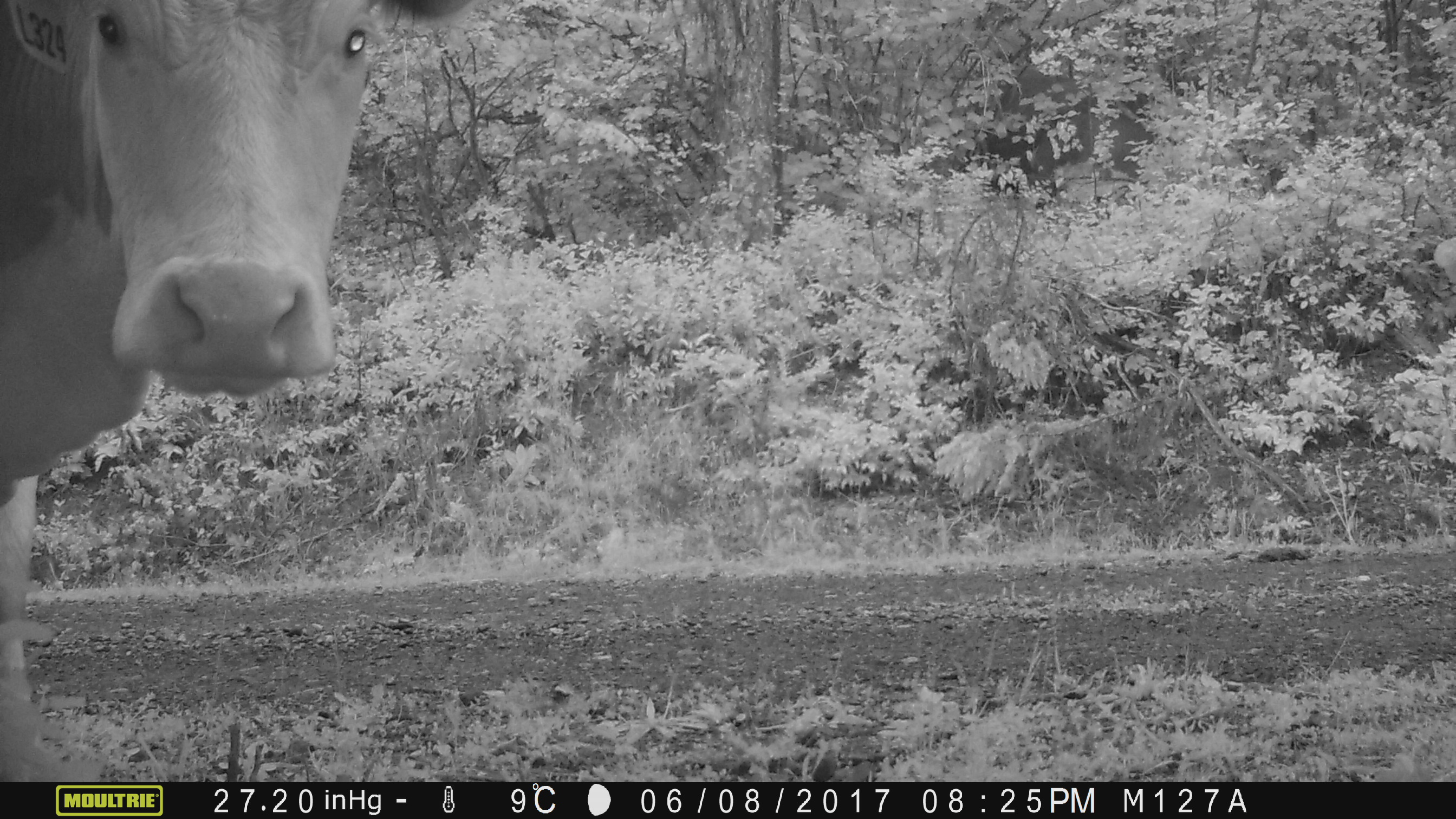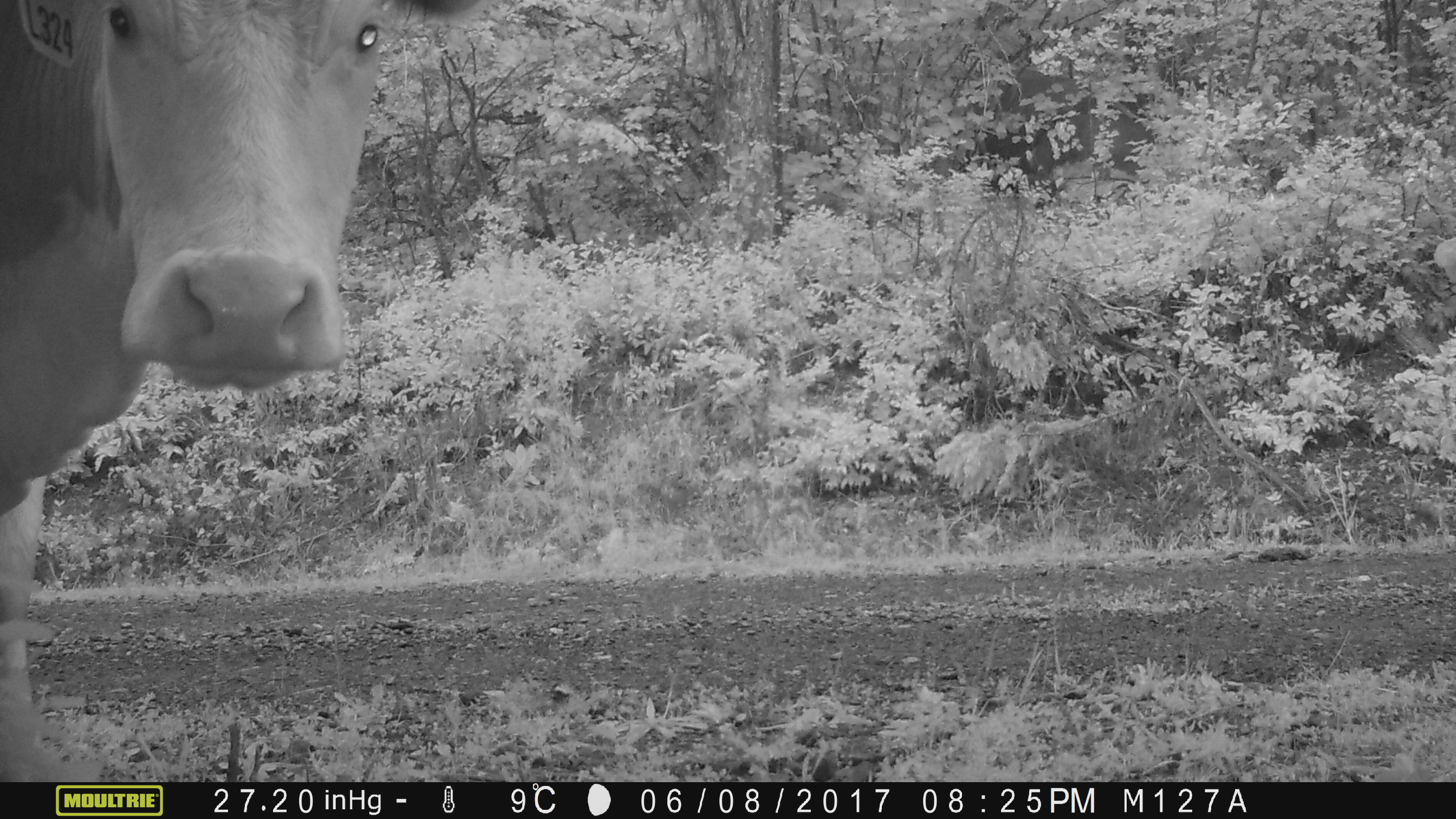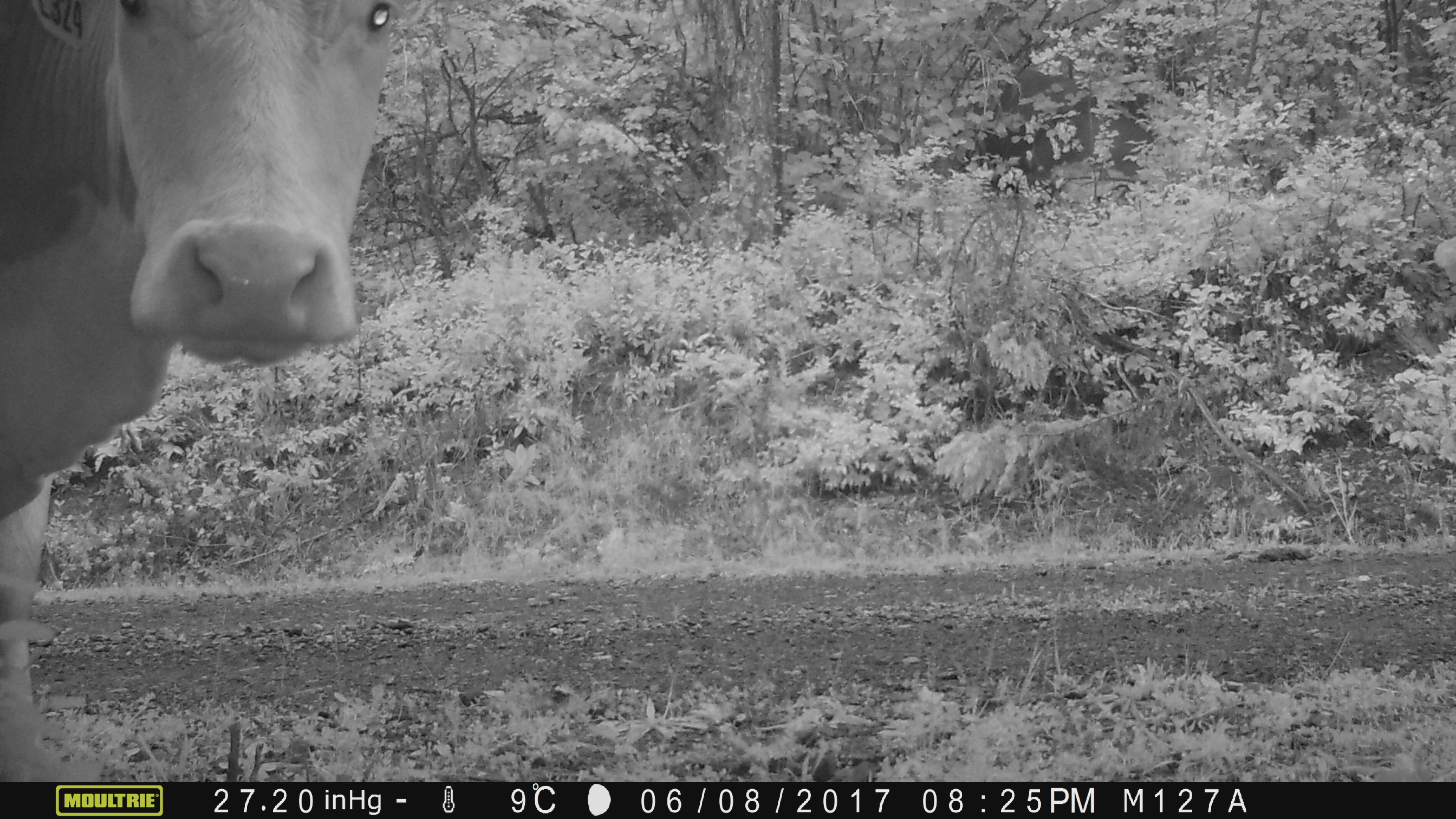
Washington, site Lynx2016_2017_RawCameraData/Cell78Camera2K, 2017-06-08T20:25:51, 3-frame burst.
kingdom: Animalia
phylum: Chordata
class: Mammalia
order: Artiodactyla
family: Bovidae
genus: Bos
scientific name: Bos taurus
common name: domestic cattle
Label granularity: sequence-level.